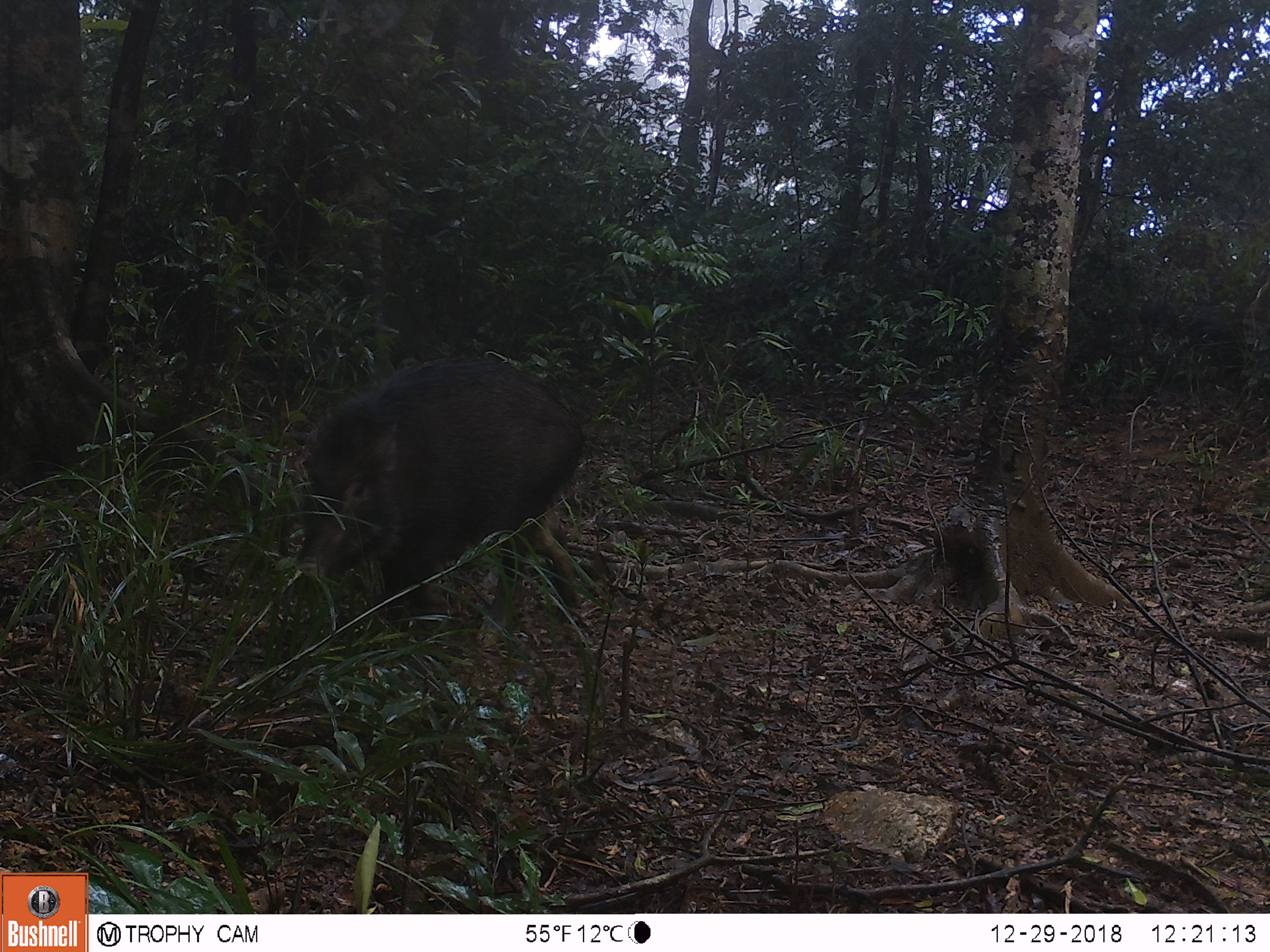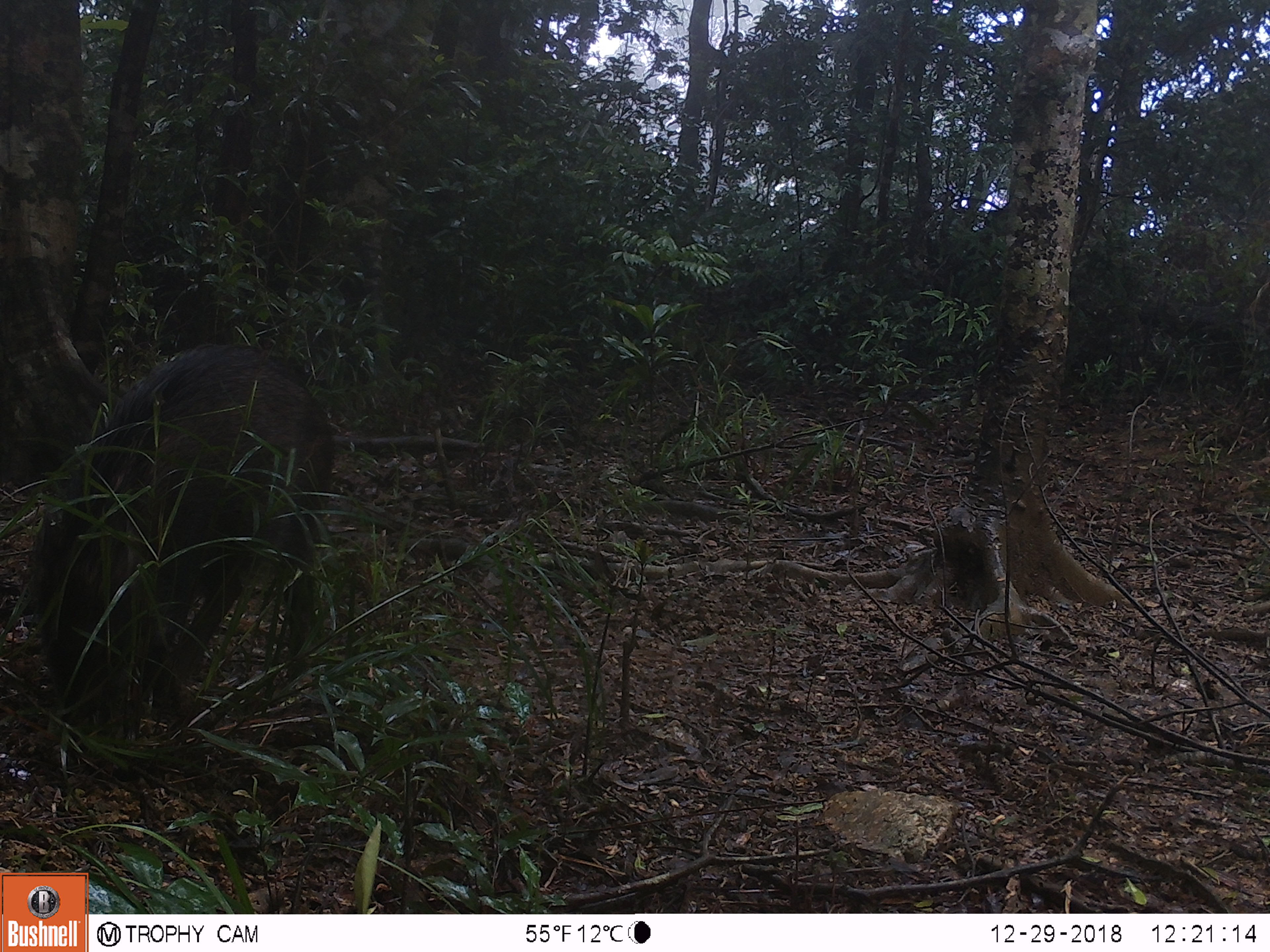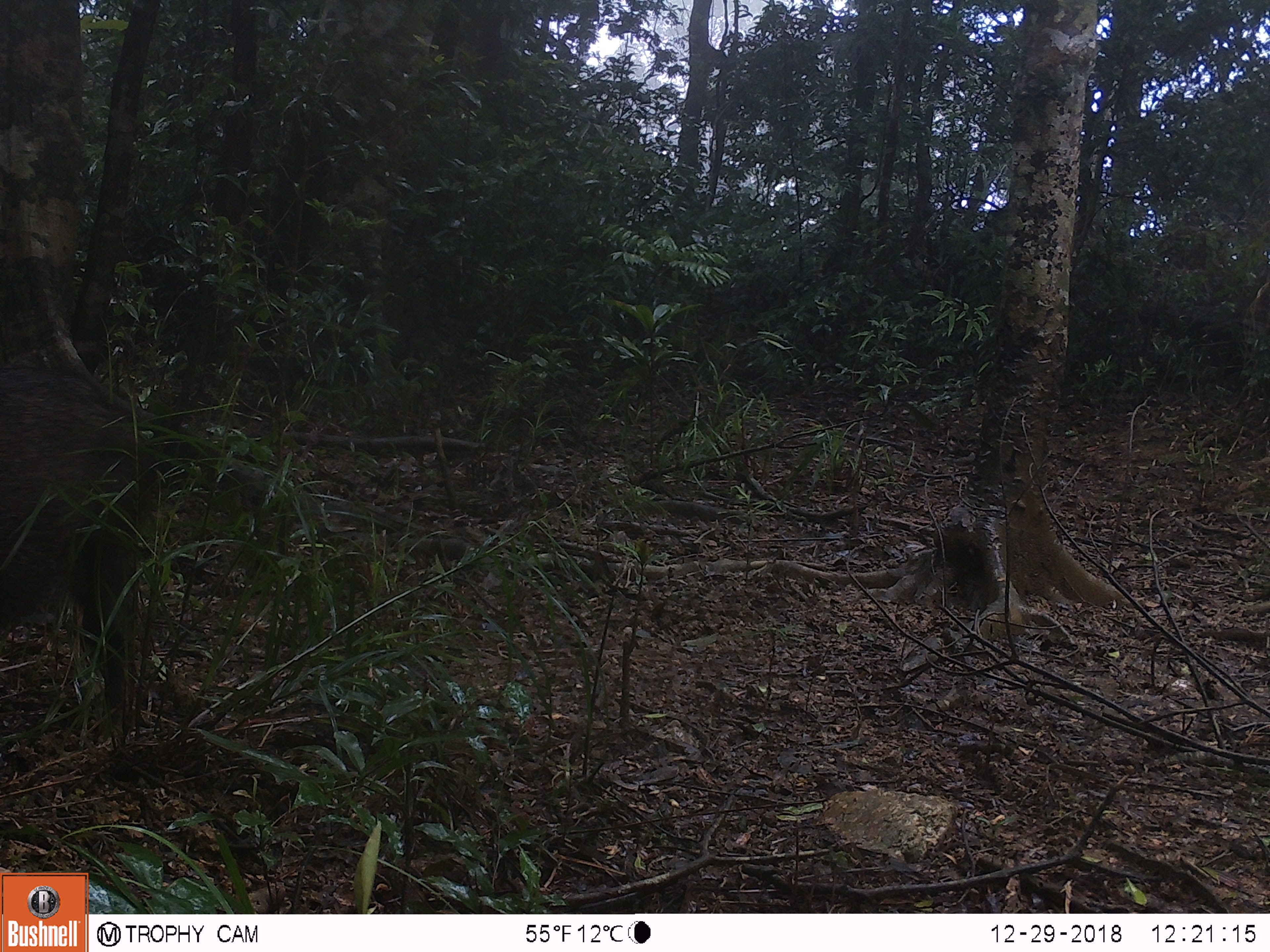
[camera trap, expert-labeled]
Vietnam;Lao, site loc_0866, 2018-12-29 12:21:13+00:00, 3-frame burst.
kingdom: Animalia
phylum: Chordata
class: Mammalia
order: Artiodactyla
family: Suidae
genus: Sus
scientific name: Sus scrofa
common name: eurasian wild pig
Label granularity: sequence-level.